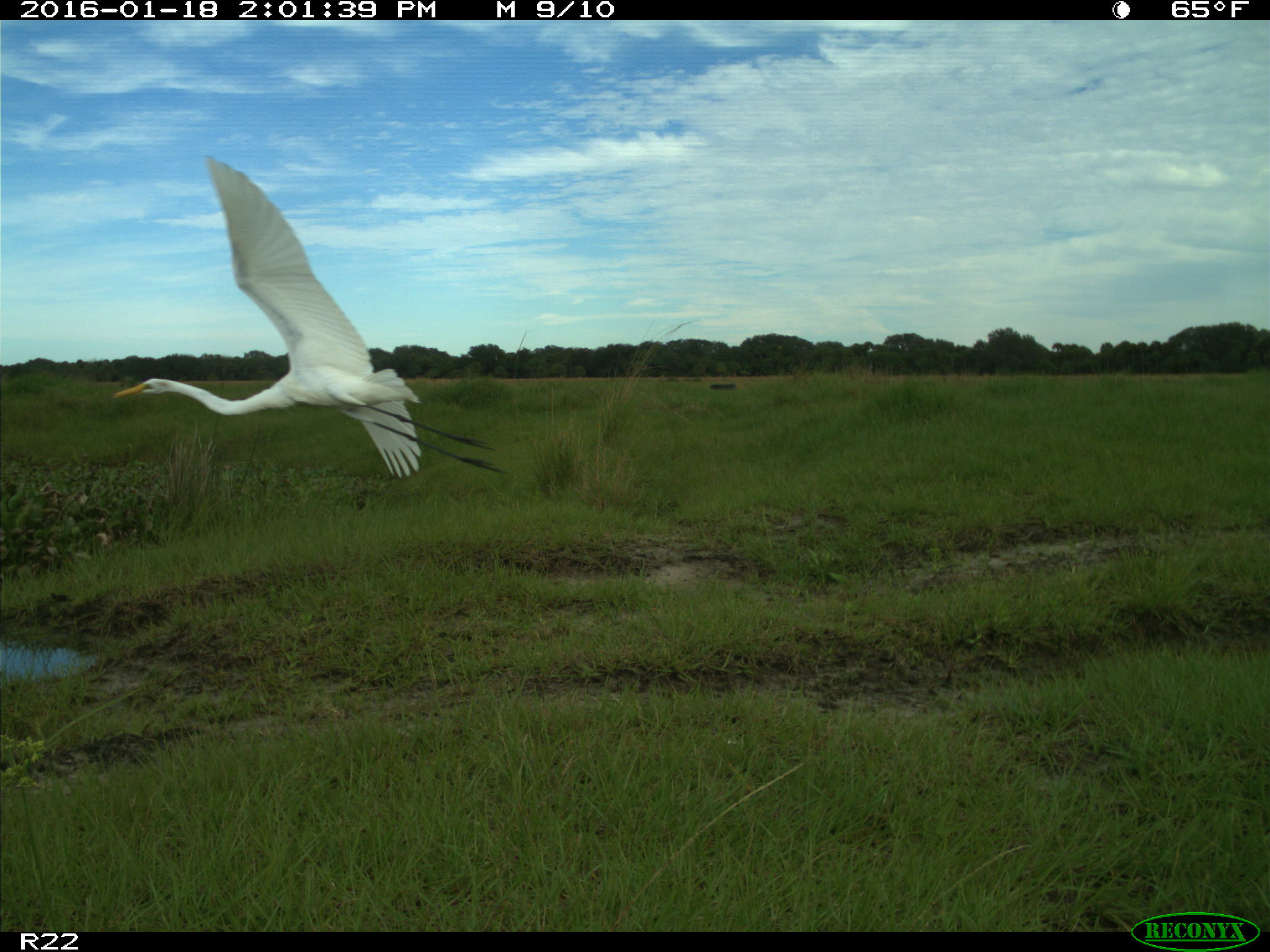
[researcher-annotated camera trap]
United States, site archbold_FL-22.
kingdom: Animalia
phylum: Chordata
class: Aves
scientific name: Aves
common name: birds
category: unidentified bird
Unidentified bird (birds) (Aves).